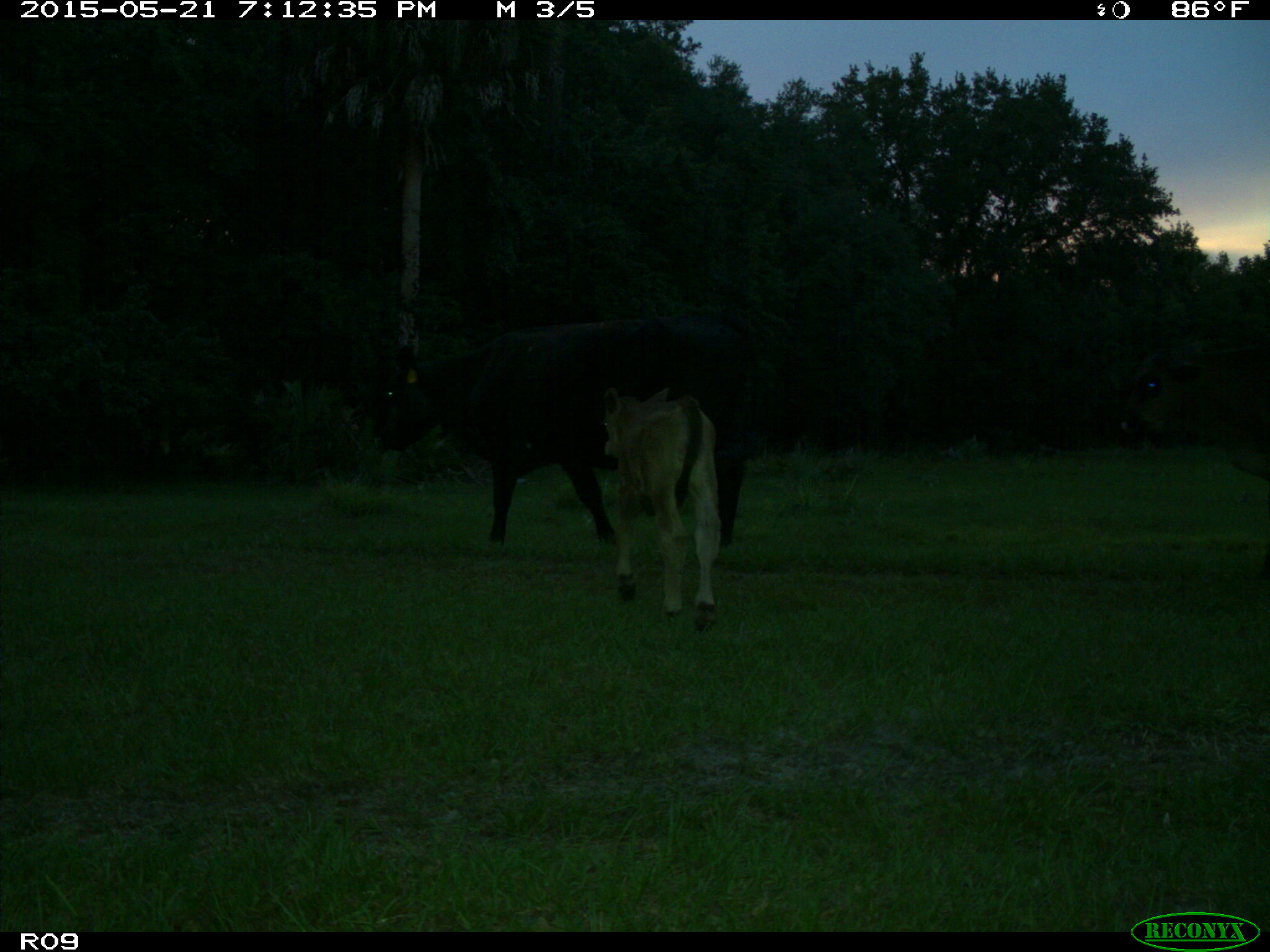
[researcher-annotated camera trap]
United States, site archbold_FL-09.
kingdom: Animalia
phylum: Chordata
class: Mammalia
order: Artiodactyla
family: Bovidae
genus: Bos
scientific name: Bos taurus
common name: domestic cow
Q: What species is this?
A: Bos taurus (domestic cow).